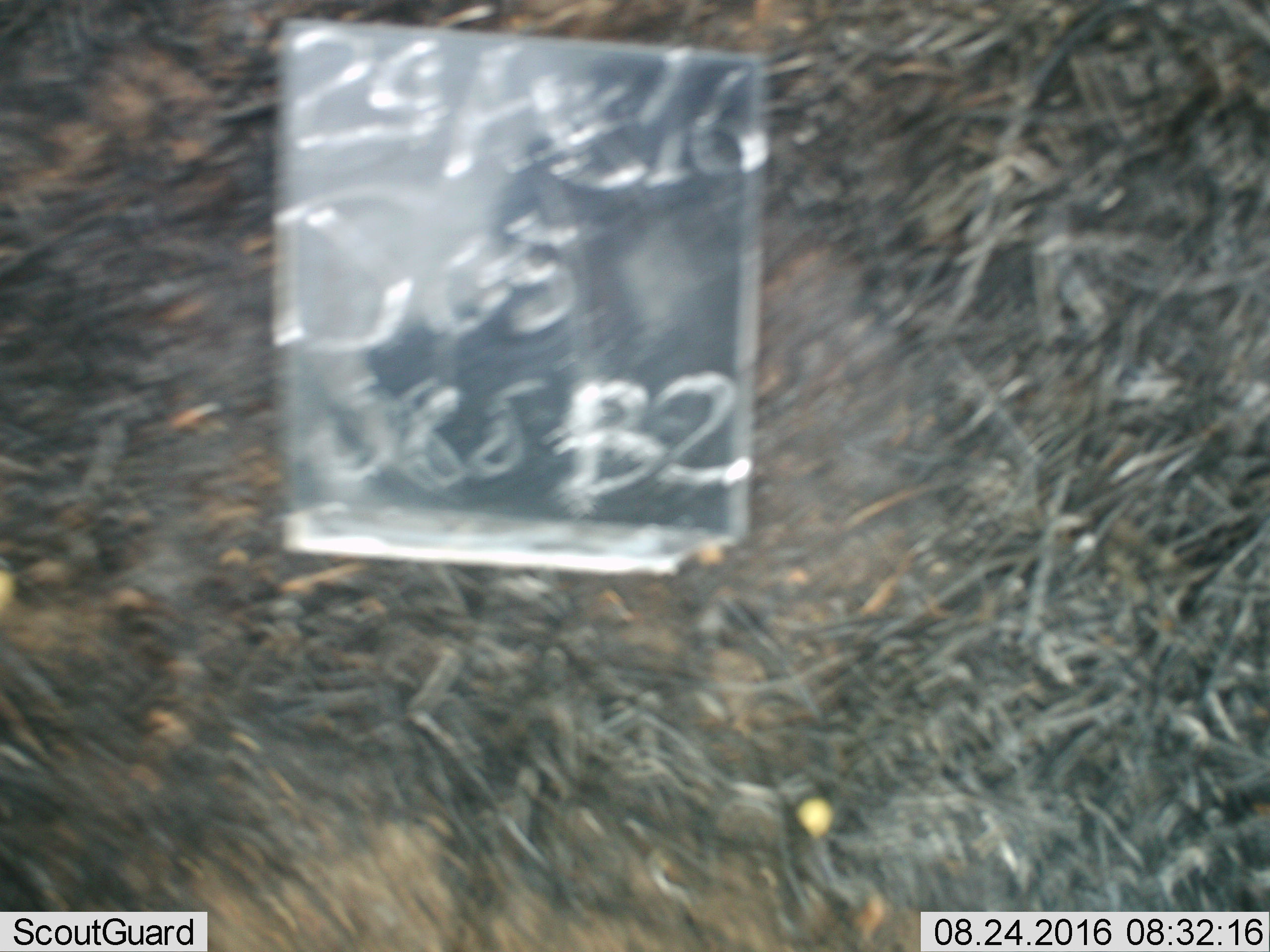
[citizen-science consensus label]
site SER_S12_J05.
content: unidentified animal